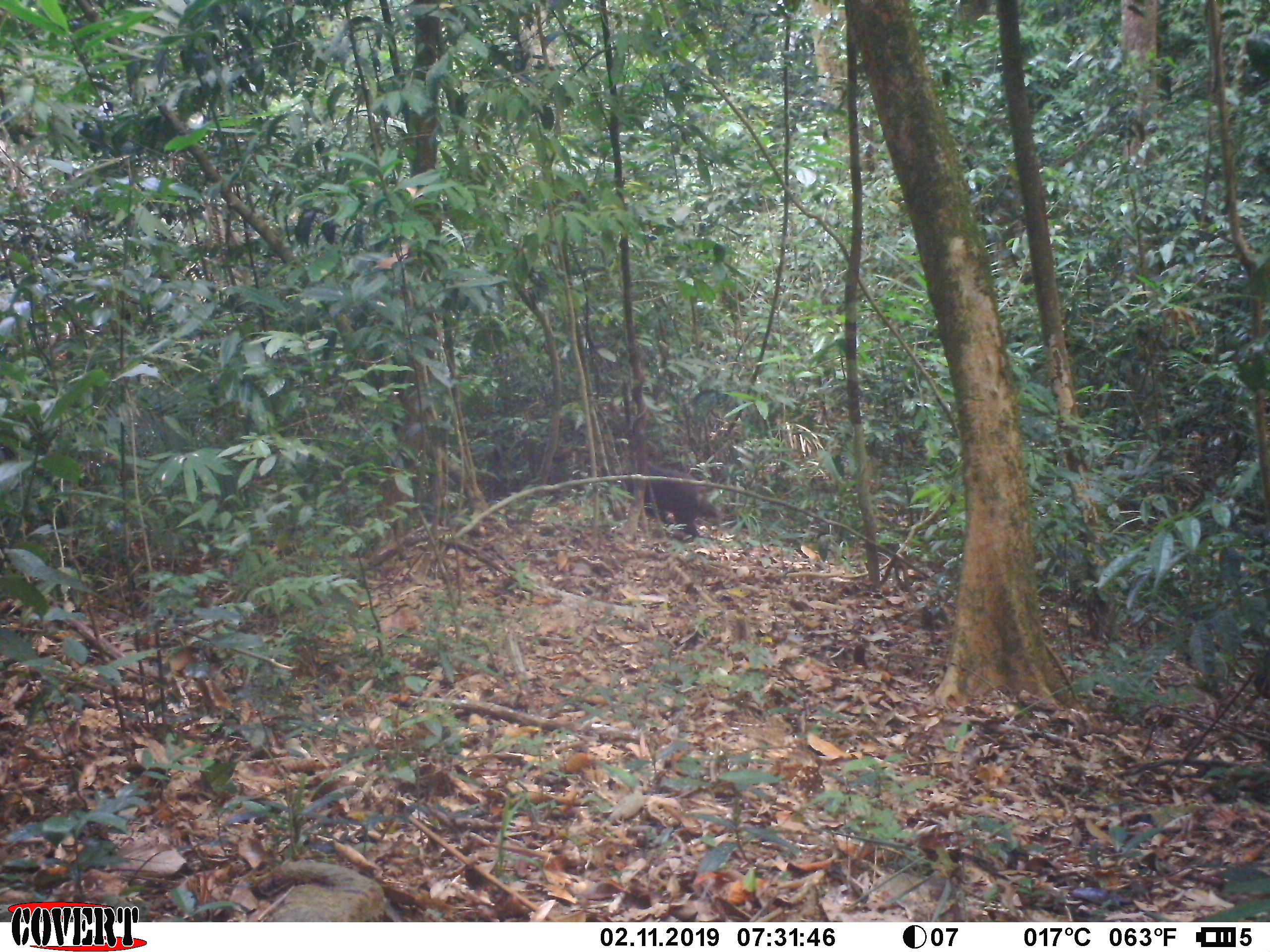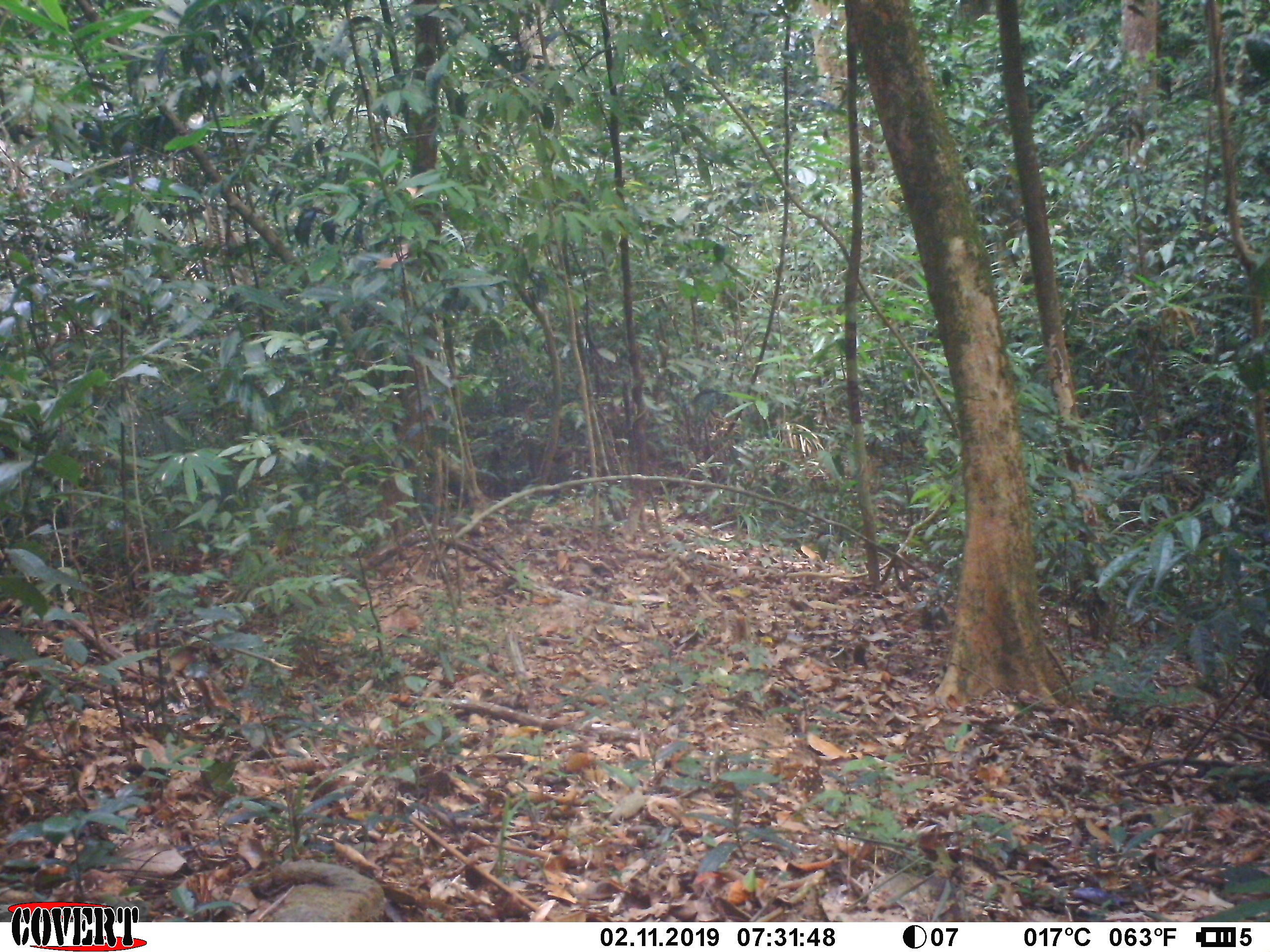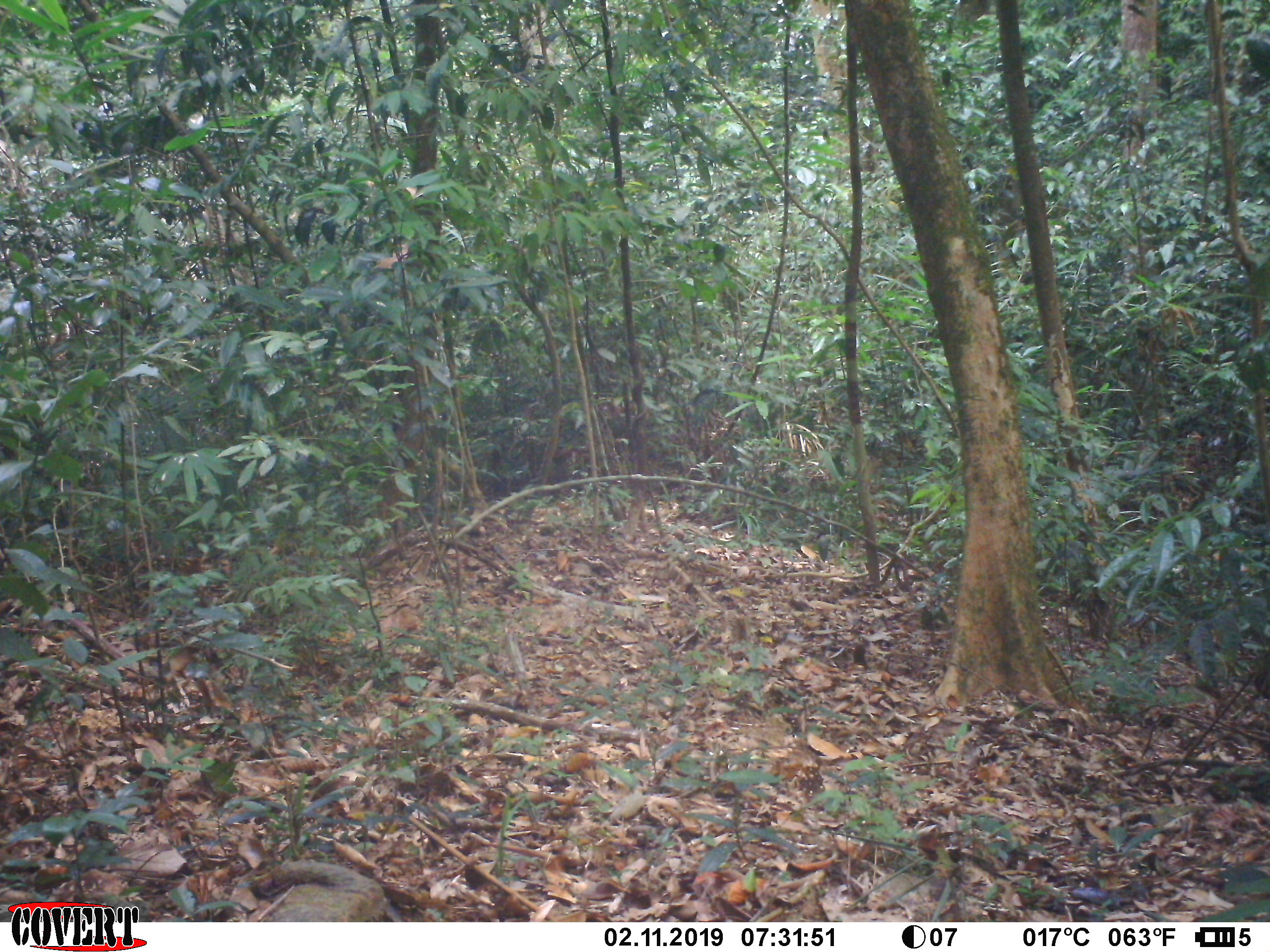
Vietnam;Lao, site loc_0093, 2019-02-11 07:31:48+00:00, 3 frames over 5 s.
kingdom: Animalia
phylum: Chordata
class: Mammalia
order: Primates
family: Cercopithecidae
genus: Macaca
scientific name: Macaca arctoides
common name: stump-tailed macaque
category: stump tailed macaque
Stump tailed macaque (stump-tailed macaque) (Macaca arctoides). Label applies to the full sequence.